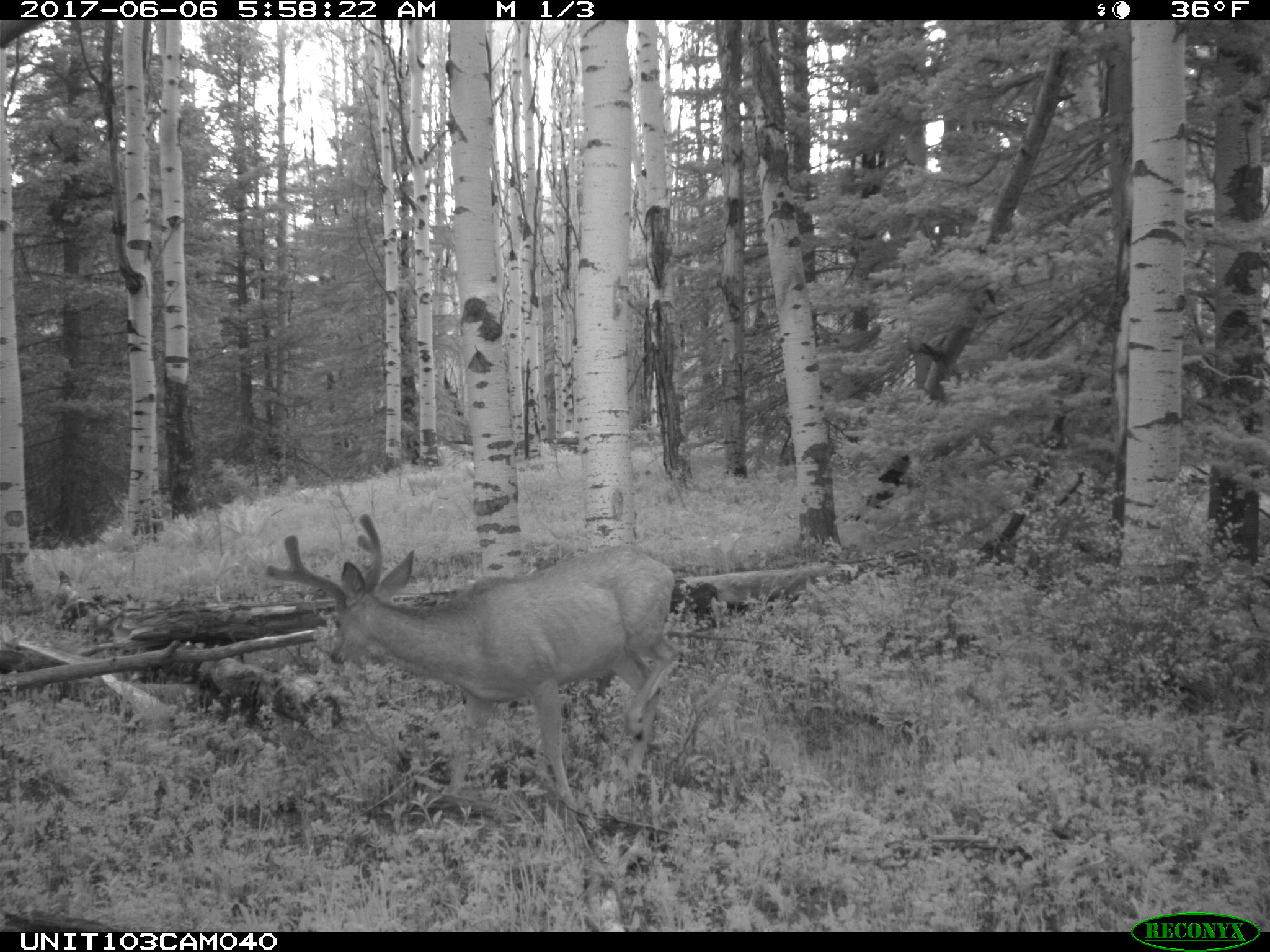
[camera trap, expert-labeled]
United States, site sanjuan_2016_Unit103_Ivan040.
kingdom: Animalia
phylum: Chordata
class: Mammalia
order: Artiodactyla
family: Cervidae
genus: Odocoileus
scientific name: Odocoileus hemionus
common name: mule deer